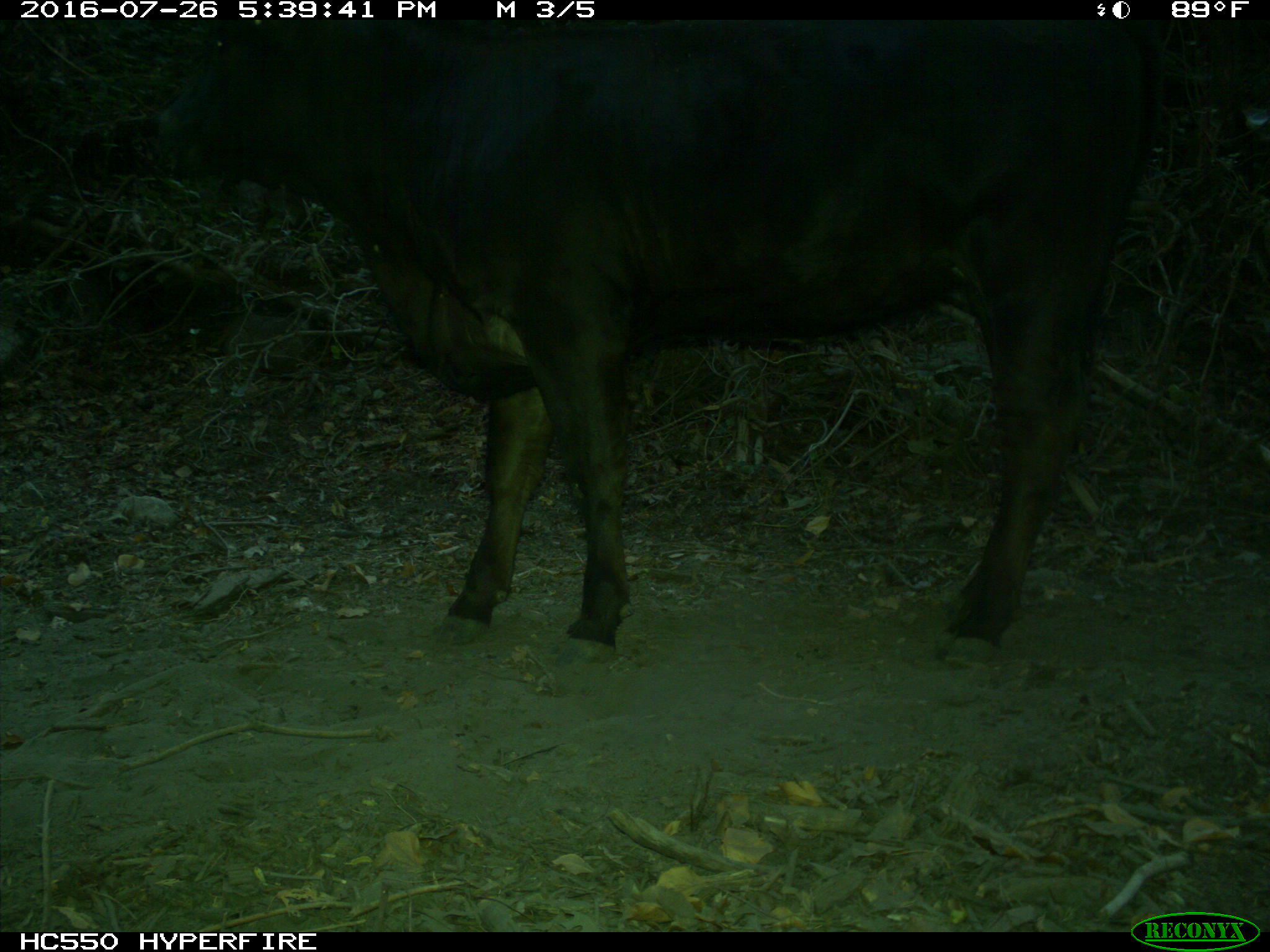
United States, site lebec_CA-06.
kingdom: Animalia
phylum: Chordata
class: Mammalia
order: Artiodactyla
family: Bovidae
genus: Bos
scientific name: Bos taurus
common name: domestic cow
Bos taurus (domestic cow).